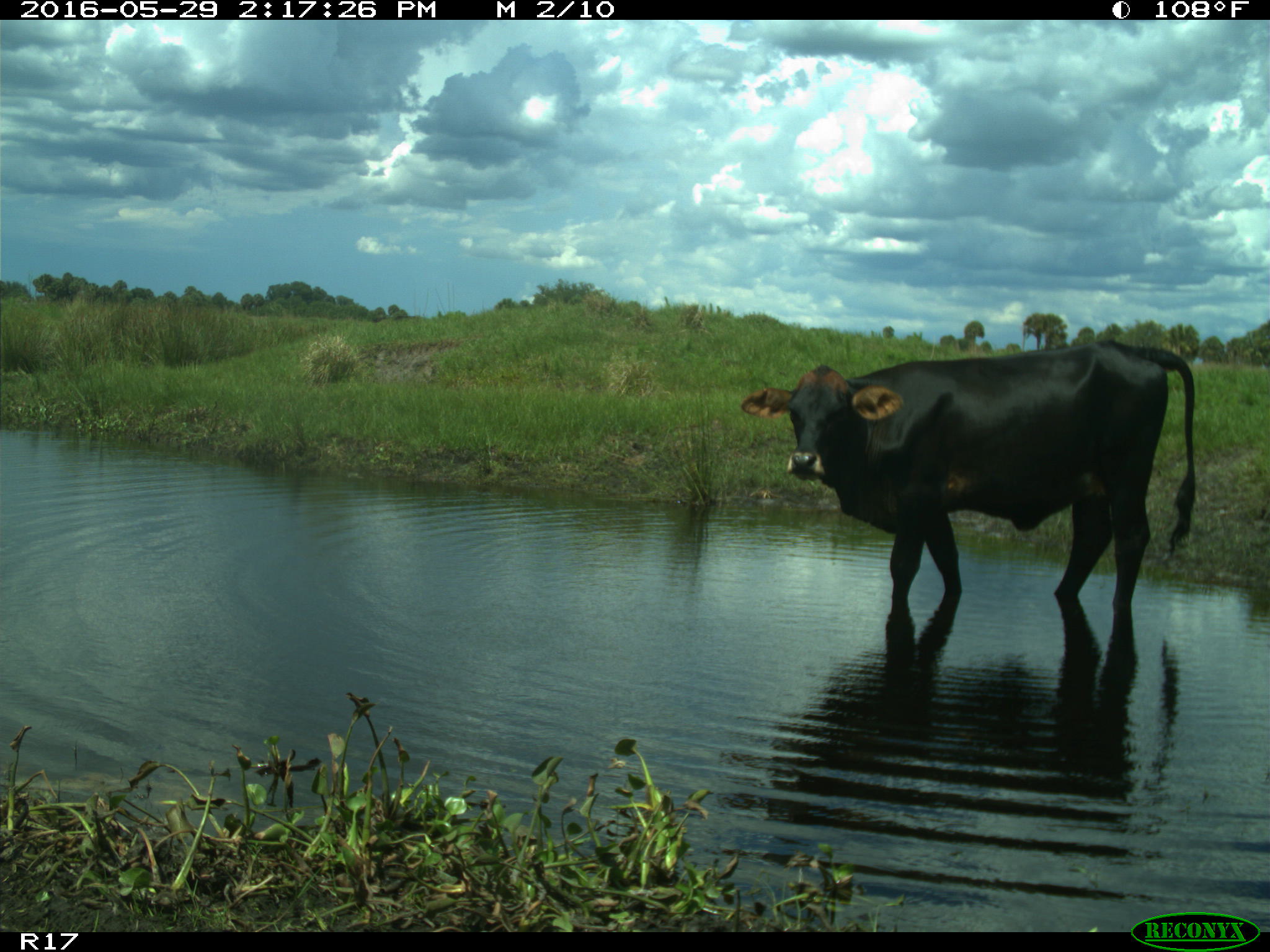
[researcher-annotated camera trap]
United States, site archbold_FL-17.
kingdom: Animalia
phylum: Chordata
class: Mammalia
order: Artiodactyla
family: Bovidae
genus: Bos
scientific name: Bos taurus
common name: domestic cow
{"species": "Bos taurus (domestic cow)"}